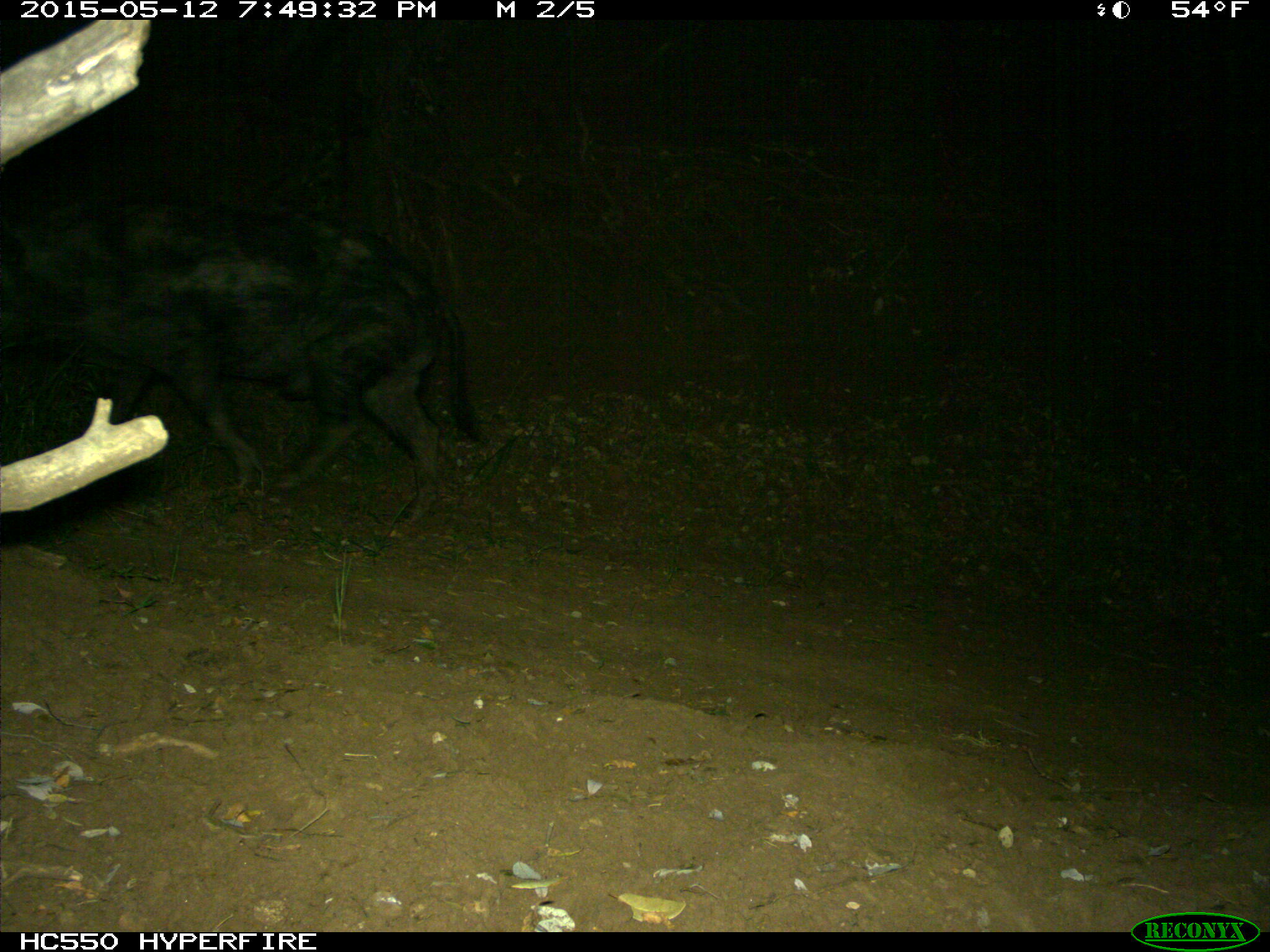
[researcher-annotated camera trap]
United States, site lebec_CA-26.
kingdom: Animalia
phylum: Chordata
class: Mammalia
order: Artiodactyla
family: Suidae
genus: Sus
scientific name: Sus scrofa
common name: wild boar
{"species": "Sus scrofa (wild boar)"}